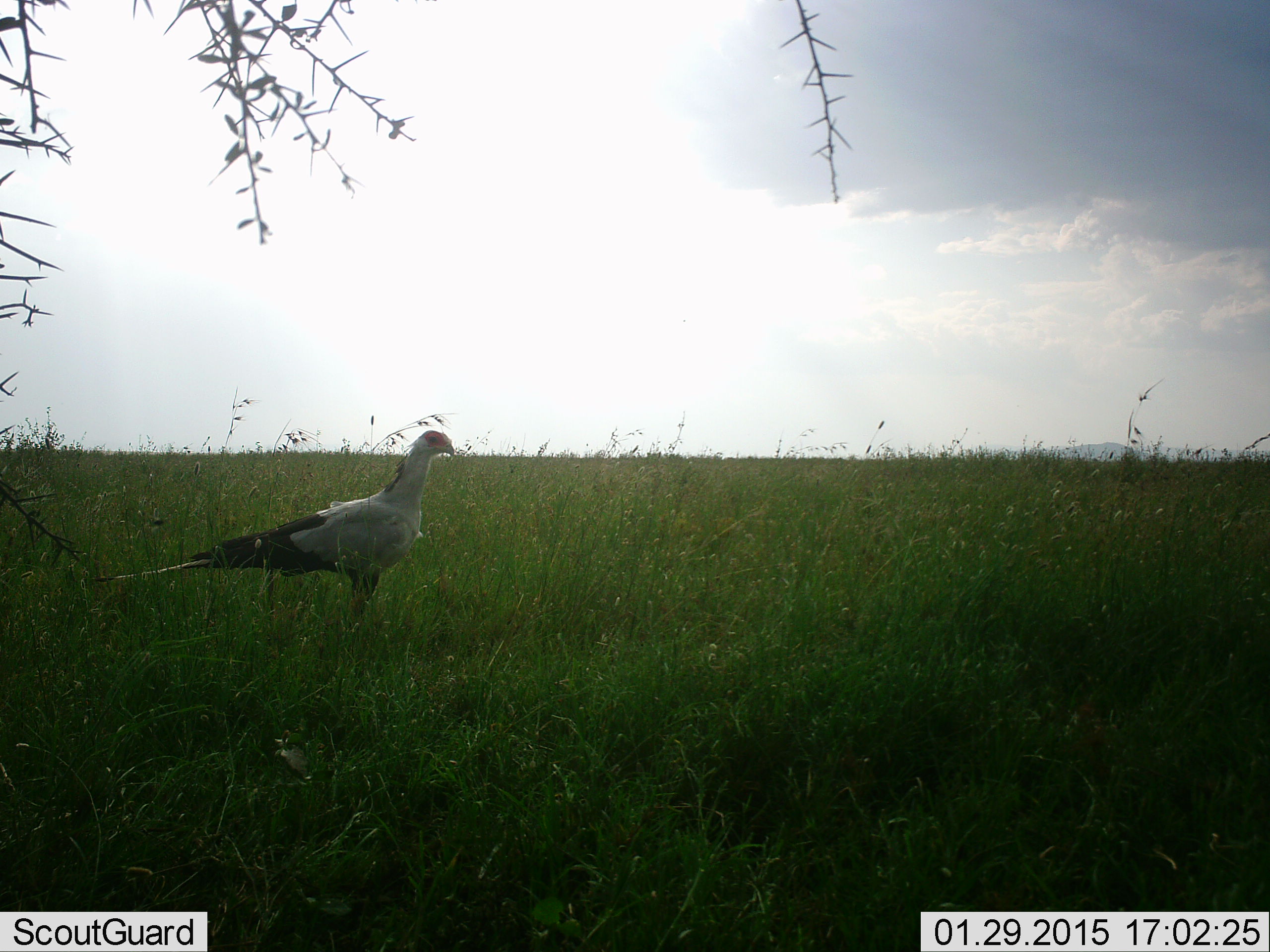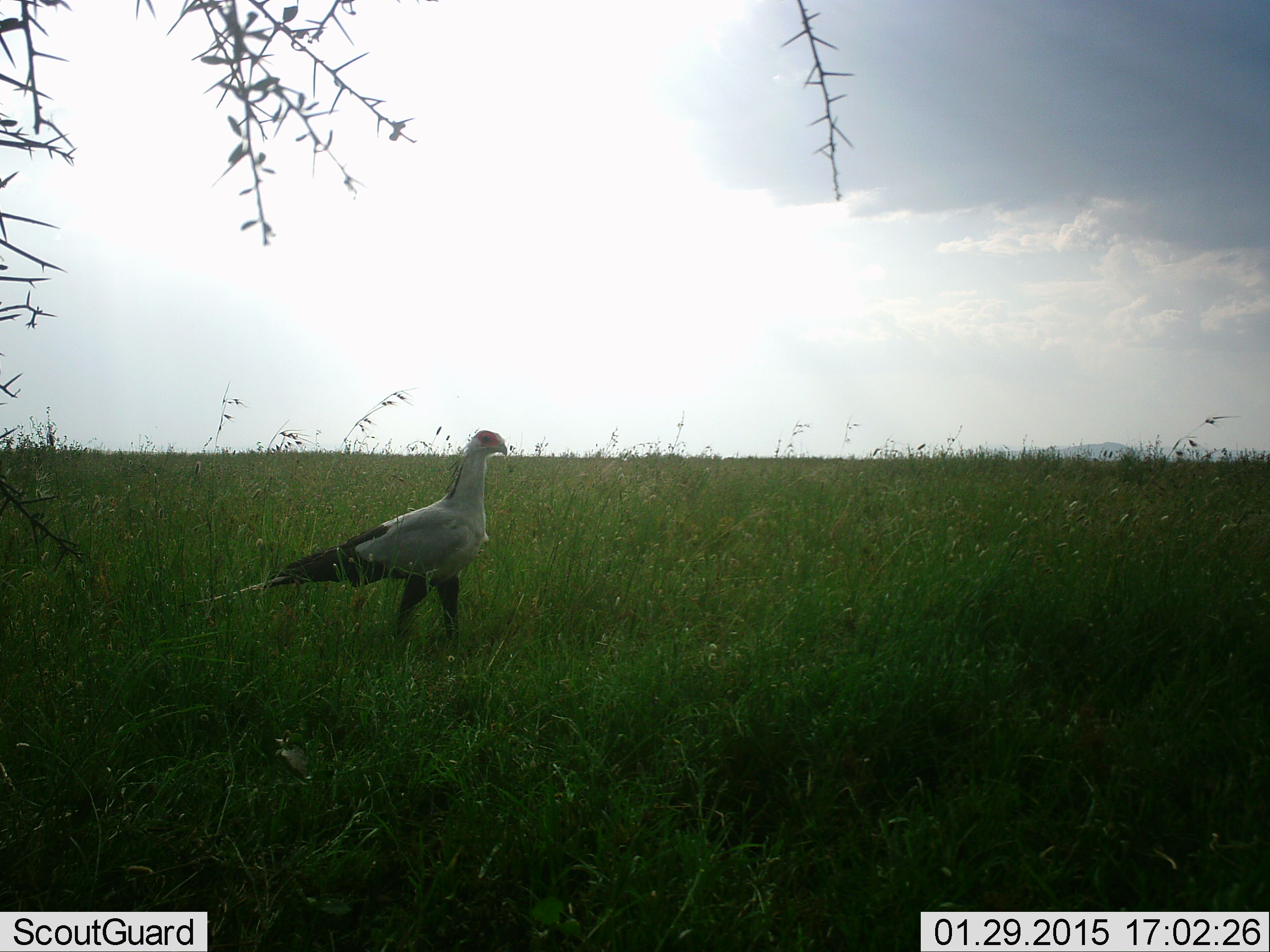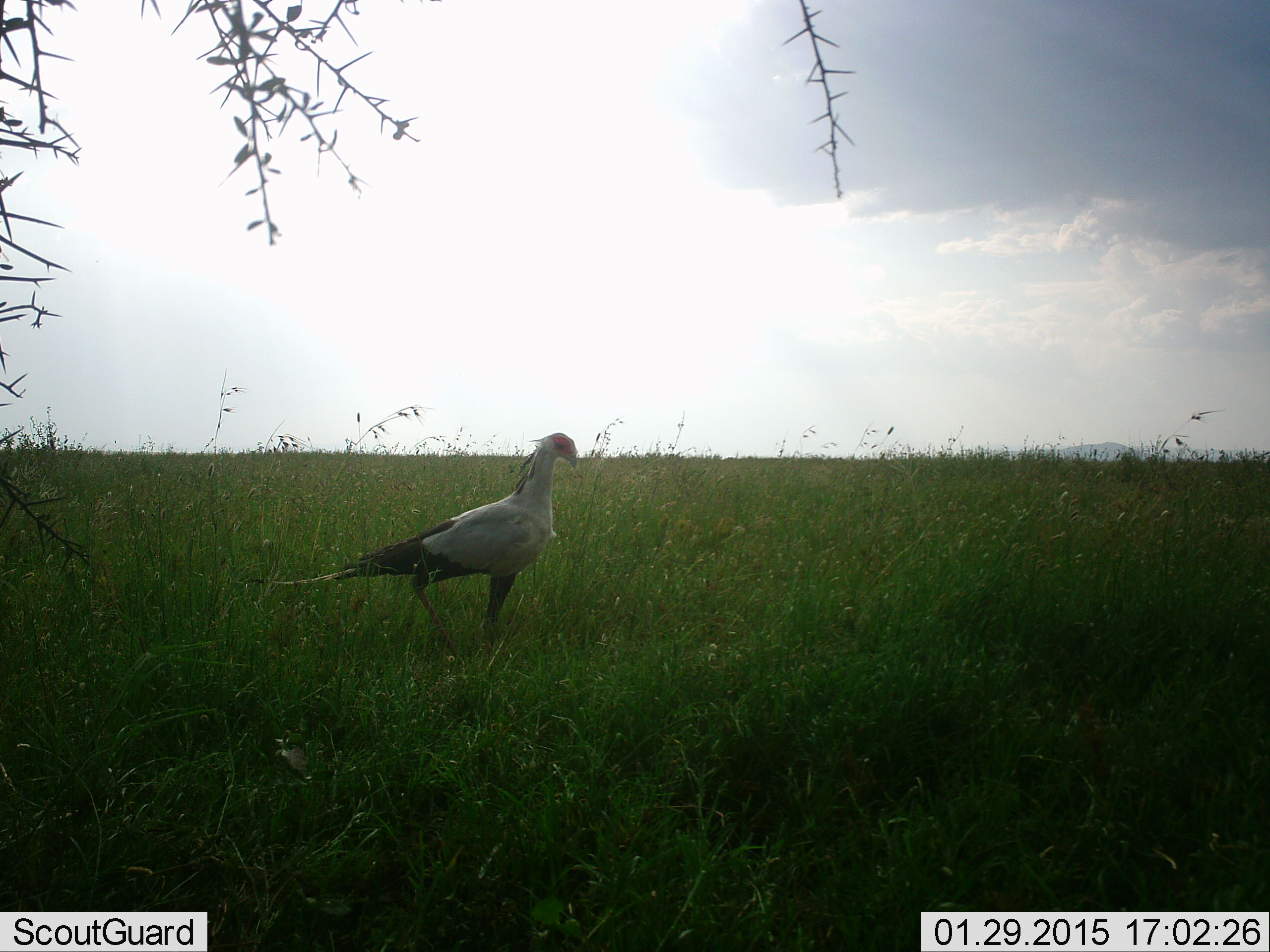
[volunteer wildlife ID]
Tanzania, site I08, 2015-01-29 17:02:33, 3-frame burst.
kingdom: Animalia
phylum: Chordata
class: Aves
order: Accipitriformes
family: Sagittariidae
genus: Sagittarius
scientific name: Sagittarius serpentarius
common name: secretary bird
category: secretarybird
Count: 1.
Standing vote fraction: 30%.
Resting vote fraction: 0%.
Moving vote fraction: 70%.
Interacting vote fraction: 0%.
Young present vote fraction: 0%.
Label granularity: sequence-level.